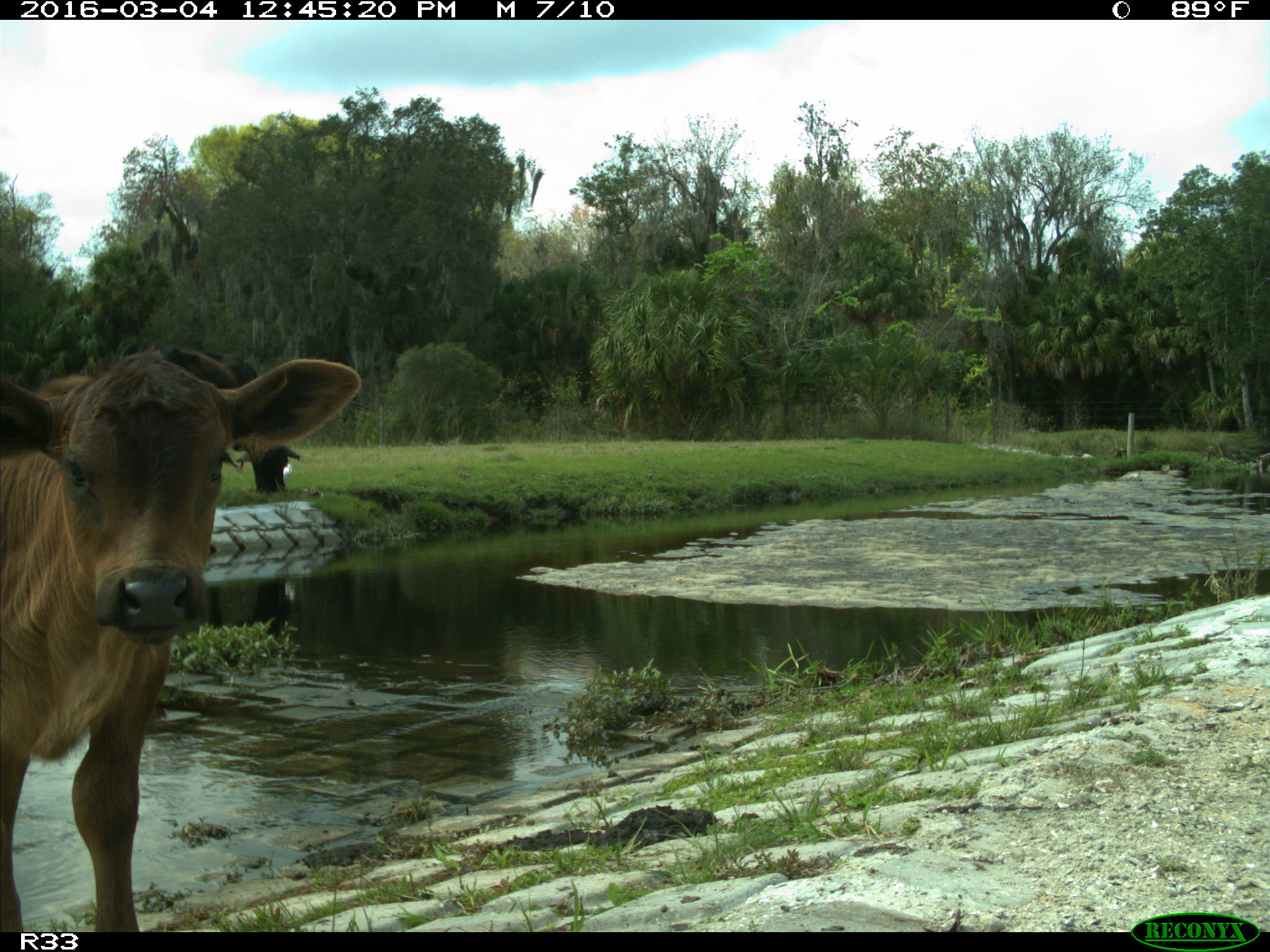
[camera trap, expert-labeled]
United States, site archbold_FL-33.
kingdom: Animalia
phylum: Chordata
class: Mammalia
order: Artiodactyla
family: Bovidae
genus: Bos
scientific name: Bos taurus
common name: domestic cow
Bos taurus (domestic cow).